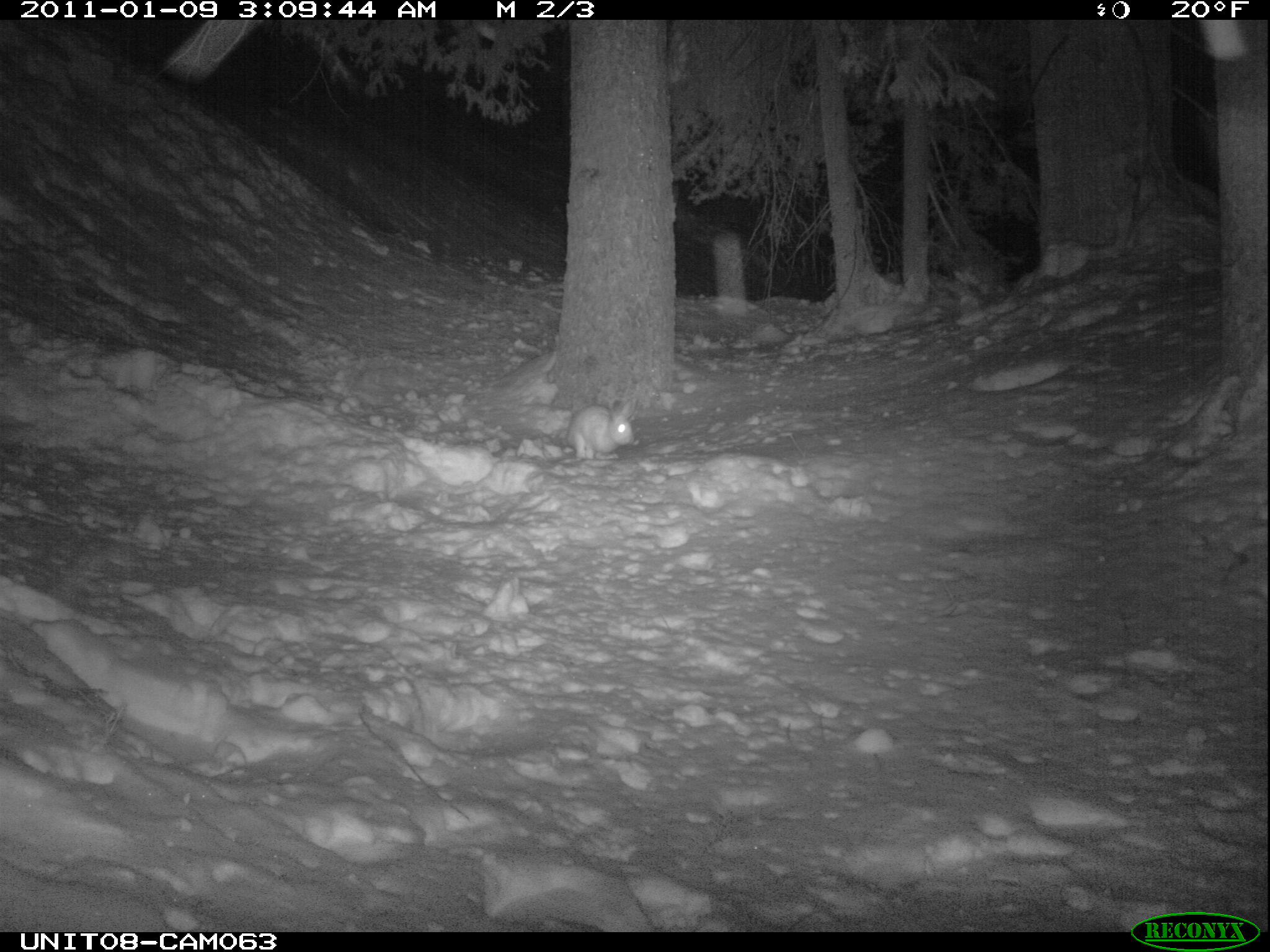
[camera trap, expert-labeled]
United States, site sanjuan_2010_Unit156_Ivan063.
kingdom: Animalia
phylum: Chordata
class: Mammalia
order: Lagomorpha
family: Leporidae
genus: Lepus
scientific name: Lepus americanus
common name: snowshoe hare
Lepus americanus (snowshoe hare).